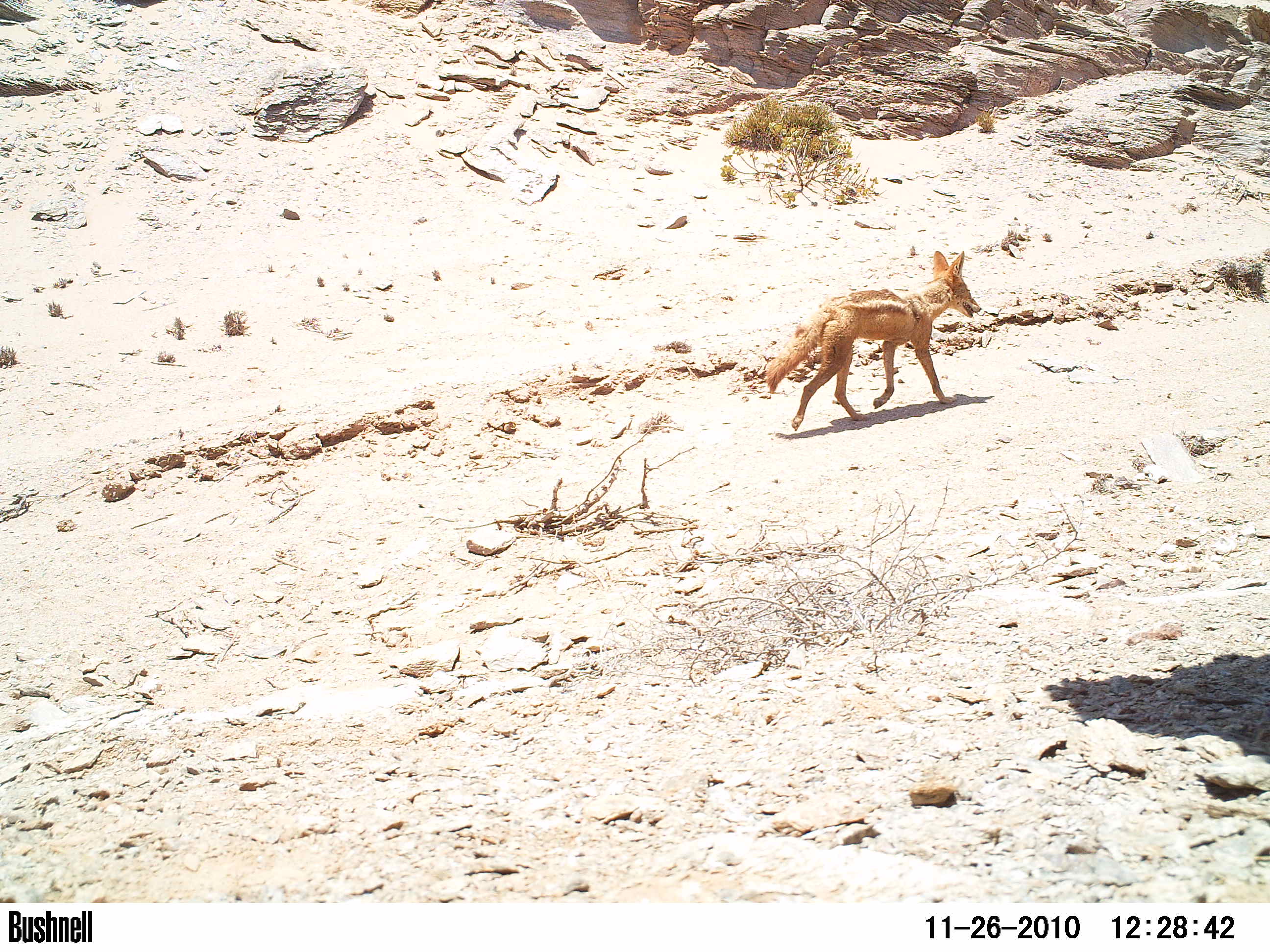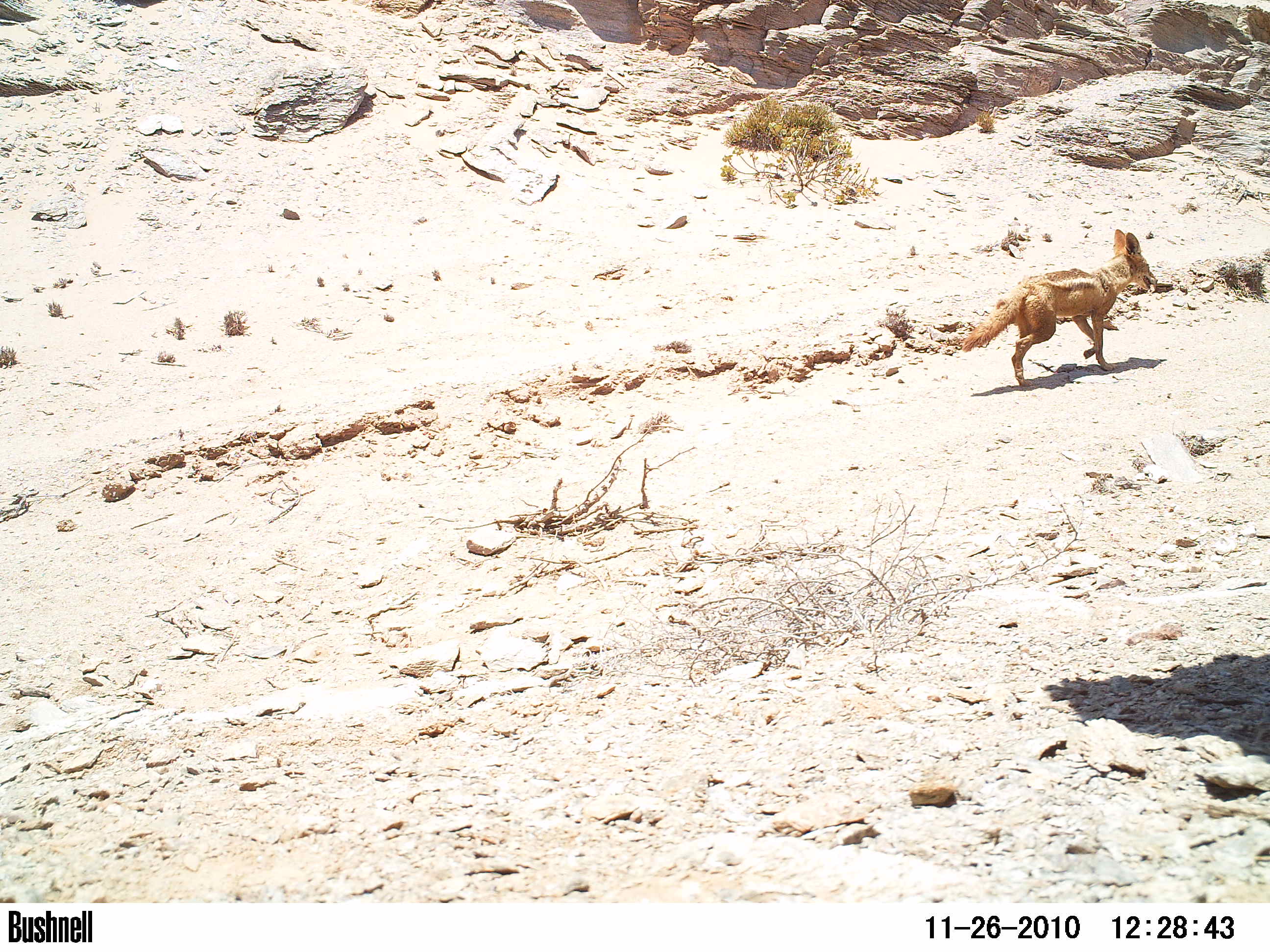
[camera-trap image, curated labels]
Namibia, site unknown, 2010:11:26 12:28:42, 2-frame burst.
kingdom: Animalia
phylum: Chordata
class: Mammalia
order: Carnivora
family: Canidae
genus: Lupulella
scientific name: Lupulella mesomelas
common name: black-backed jackal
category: canis mesomelas